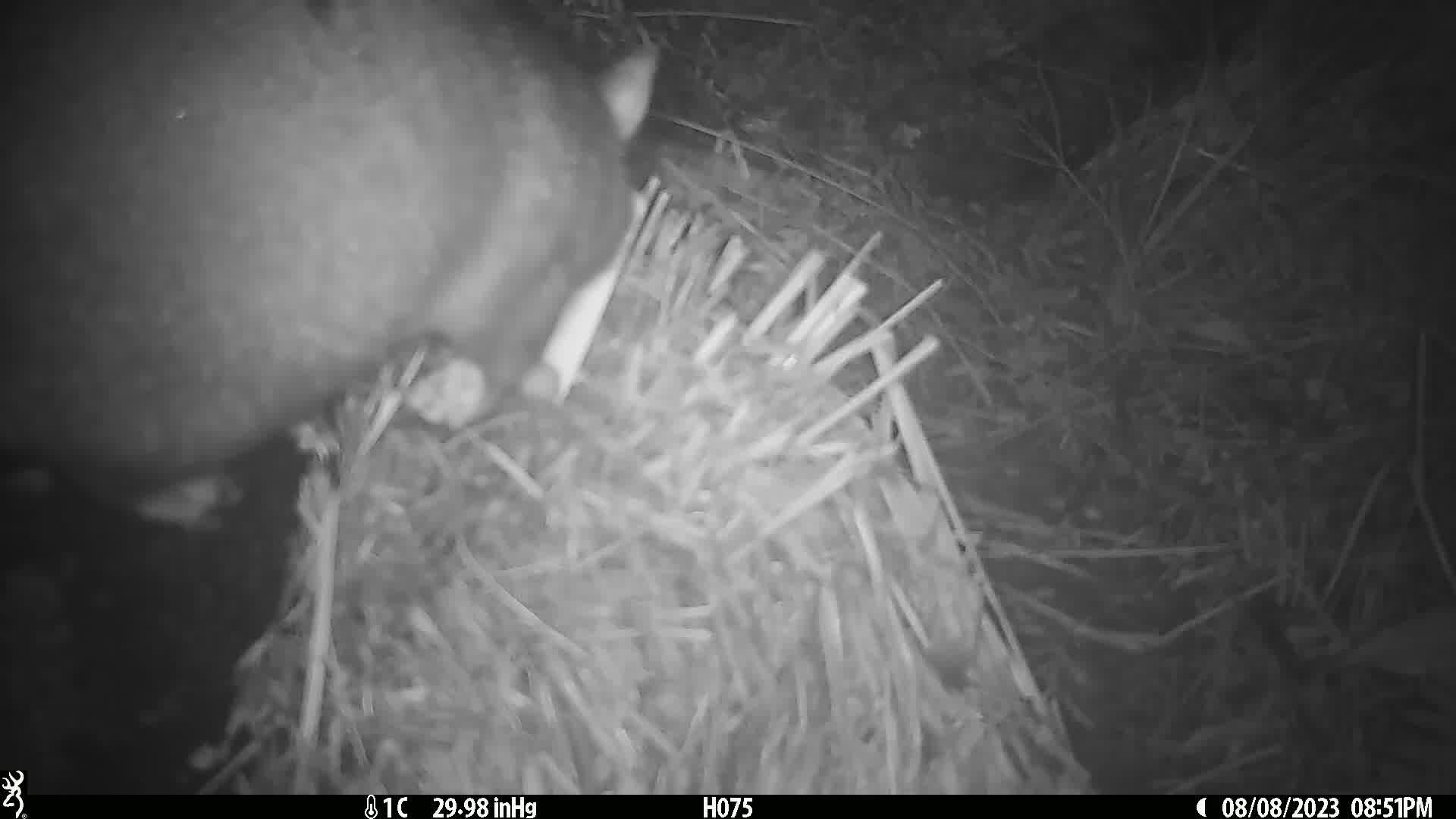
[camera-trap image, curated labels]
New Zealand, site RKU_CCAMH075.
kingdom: Animalia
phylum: Chordata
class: Mammalia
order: Diprotodontia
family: Phalangeridae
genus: Trichosurus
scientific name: Trichosurus vulpecula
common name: common brushtail possum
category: possum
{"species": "possum (common brushtail possum) (Trichosurus vulpecula)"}